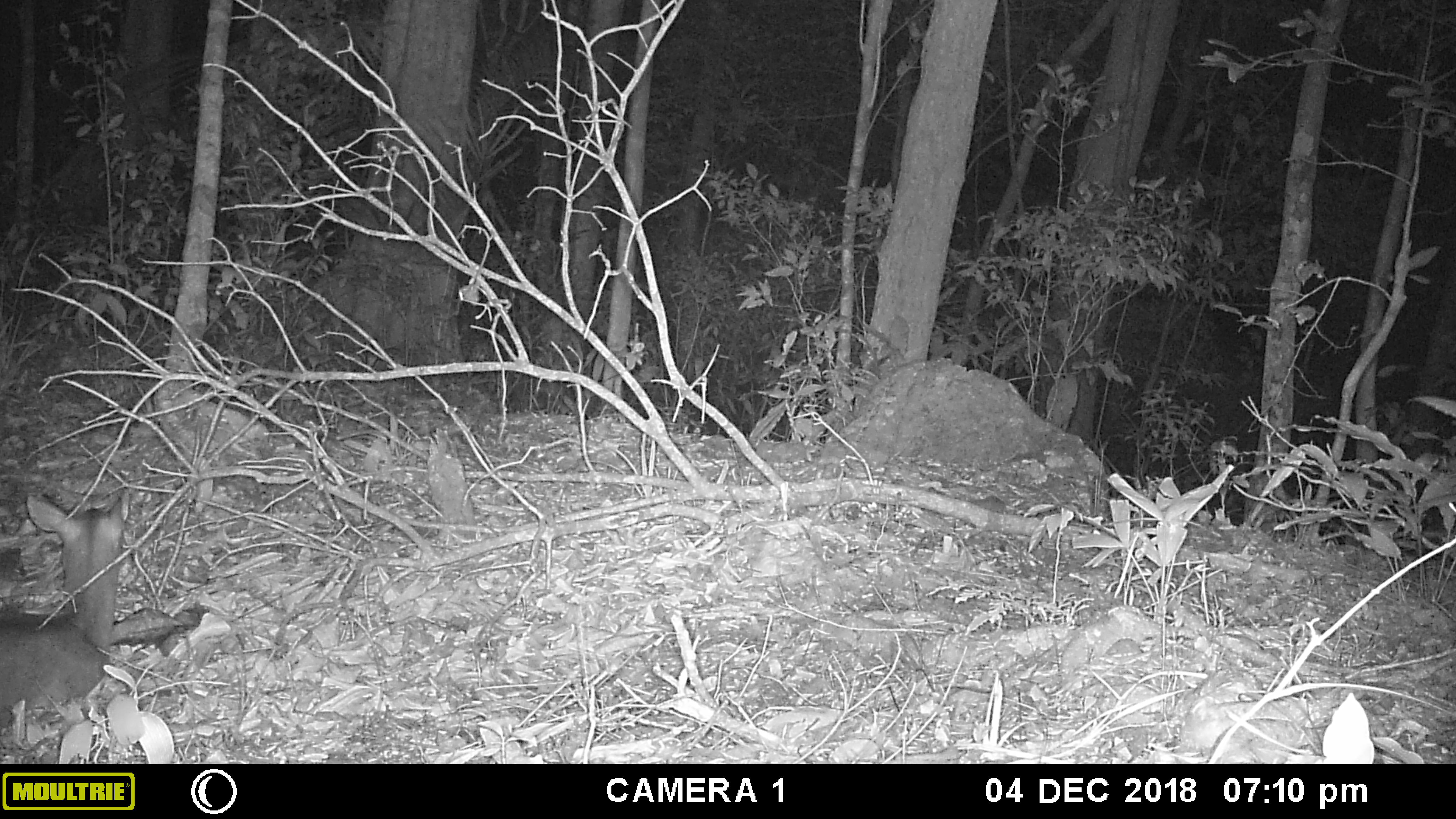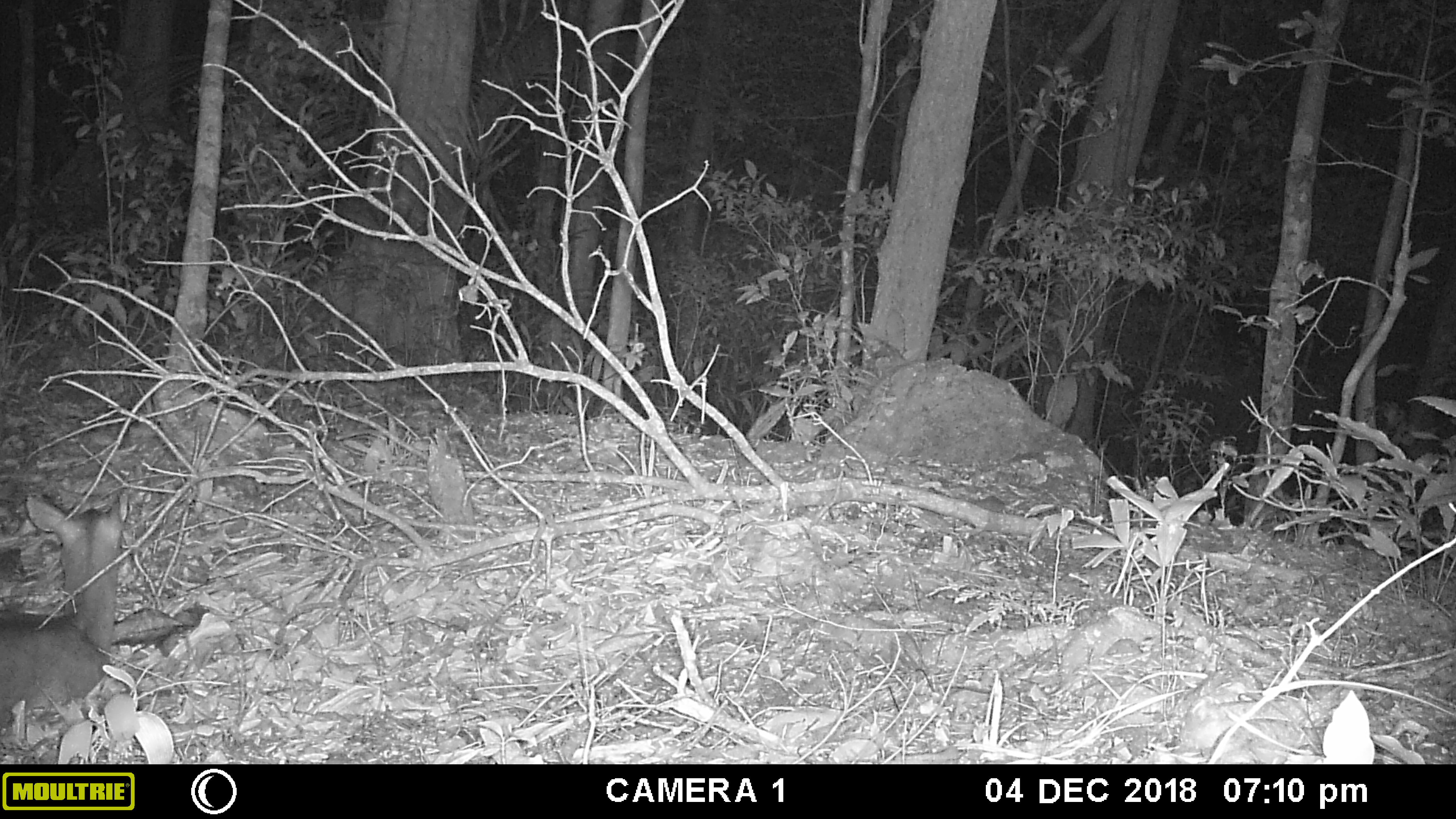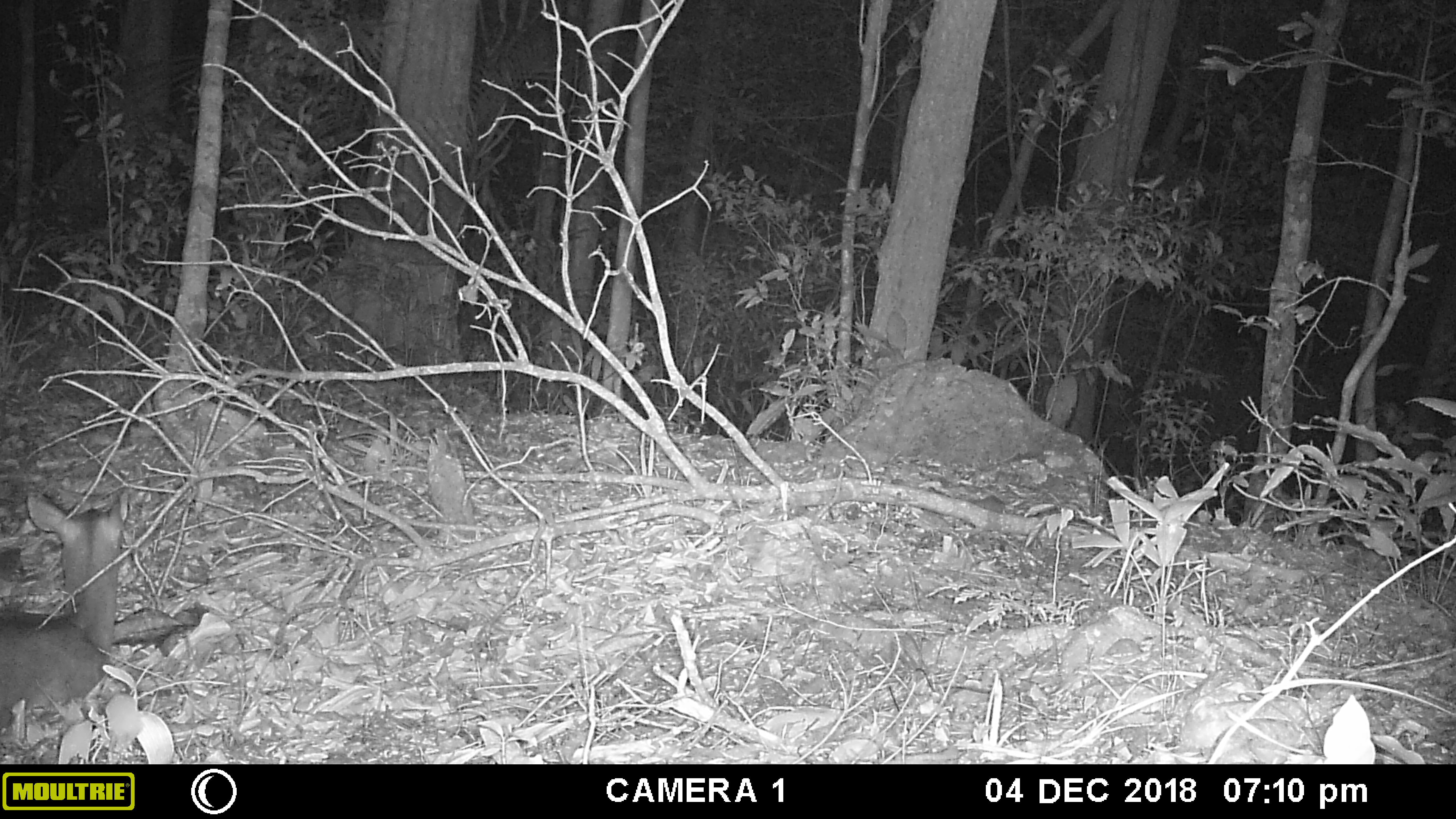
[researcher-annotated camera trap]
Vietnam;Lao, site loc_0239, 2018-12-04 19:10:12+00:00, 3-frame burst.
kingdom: Animalia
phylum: Chordata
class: Mammalia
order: Artiodactyla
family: Cervidae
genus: Muntiacus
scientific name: Muntiacus vuquangensis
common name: large-antlered muntjac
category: large antlered muntjac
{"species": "large antlered muntjac (large-antlered muntjac) (Muntiacus vuquangensis)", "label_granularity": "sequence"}